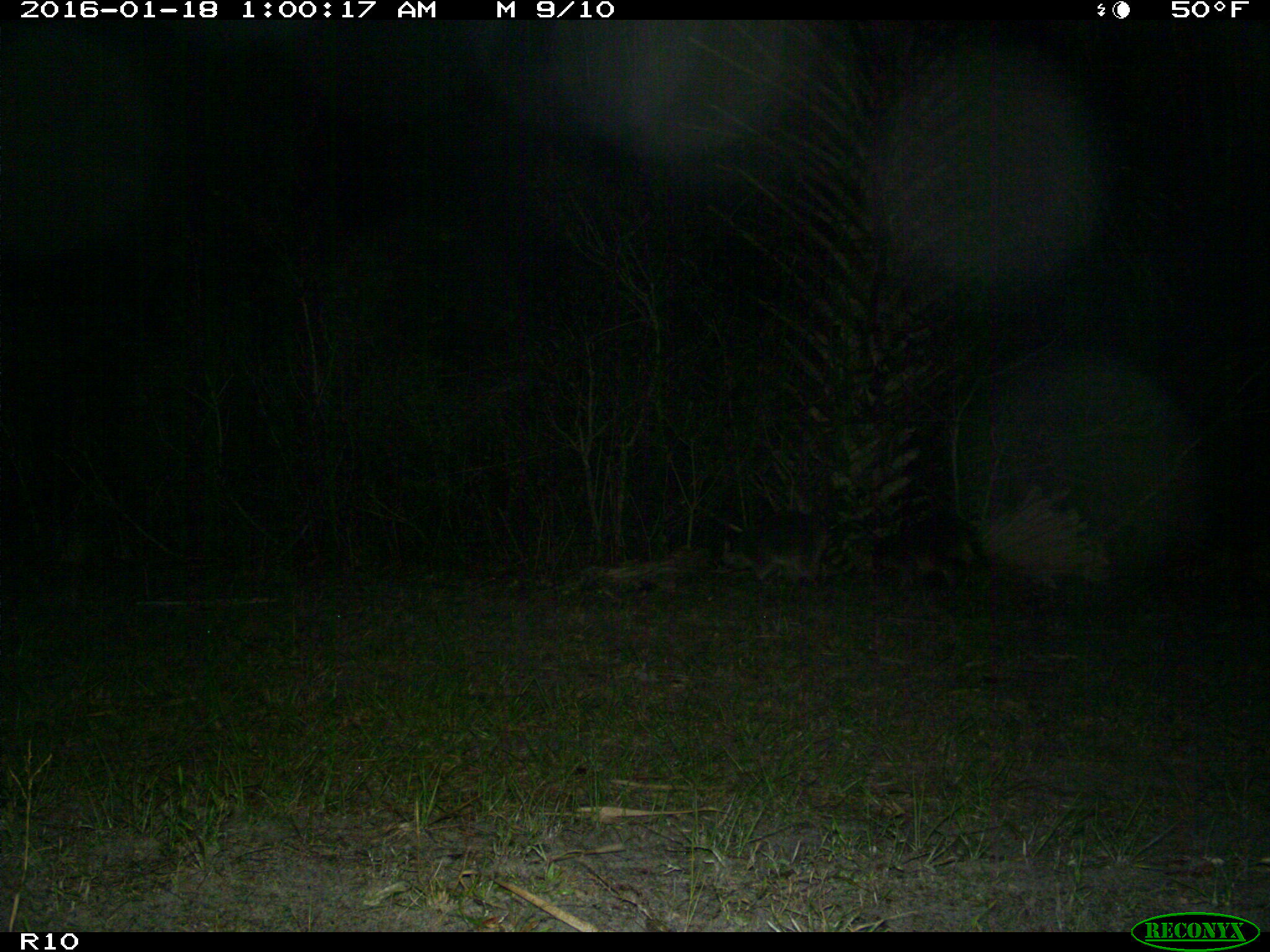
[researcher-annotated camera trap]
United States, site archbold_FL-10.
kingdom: Animalia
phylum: Chordata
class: Mammalia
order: Carnivora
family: Procyonidae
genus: Procyon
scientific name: Procyon lotor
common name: common raccoon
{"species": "Procyon lotor (common raccoon)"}